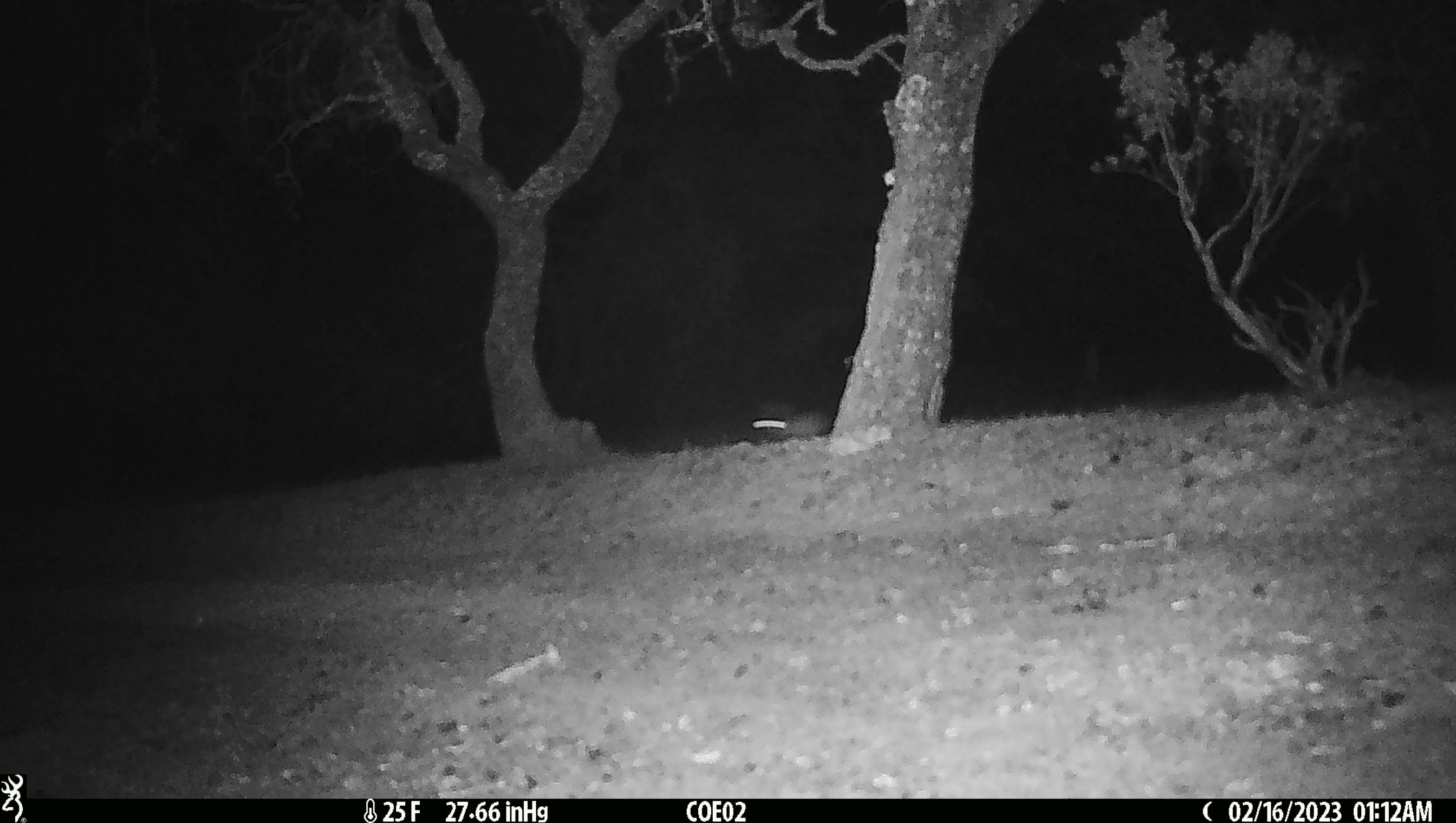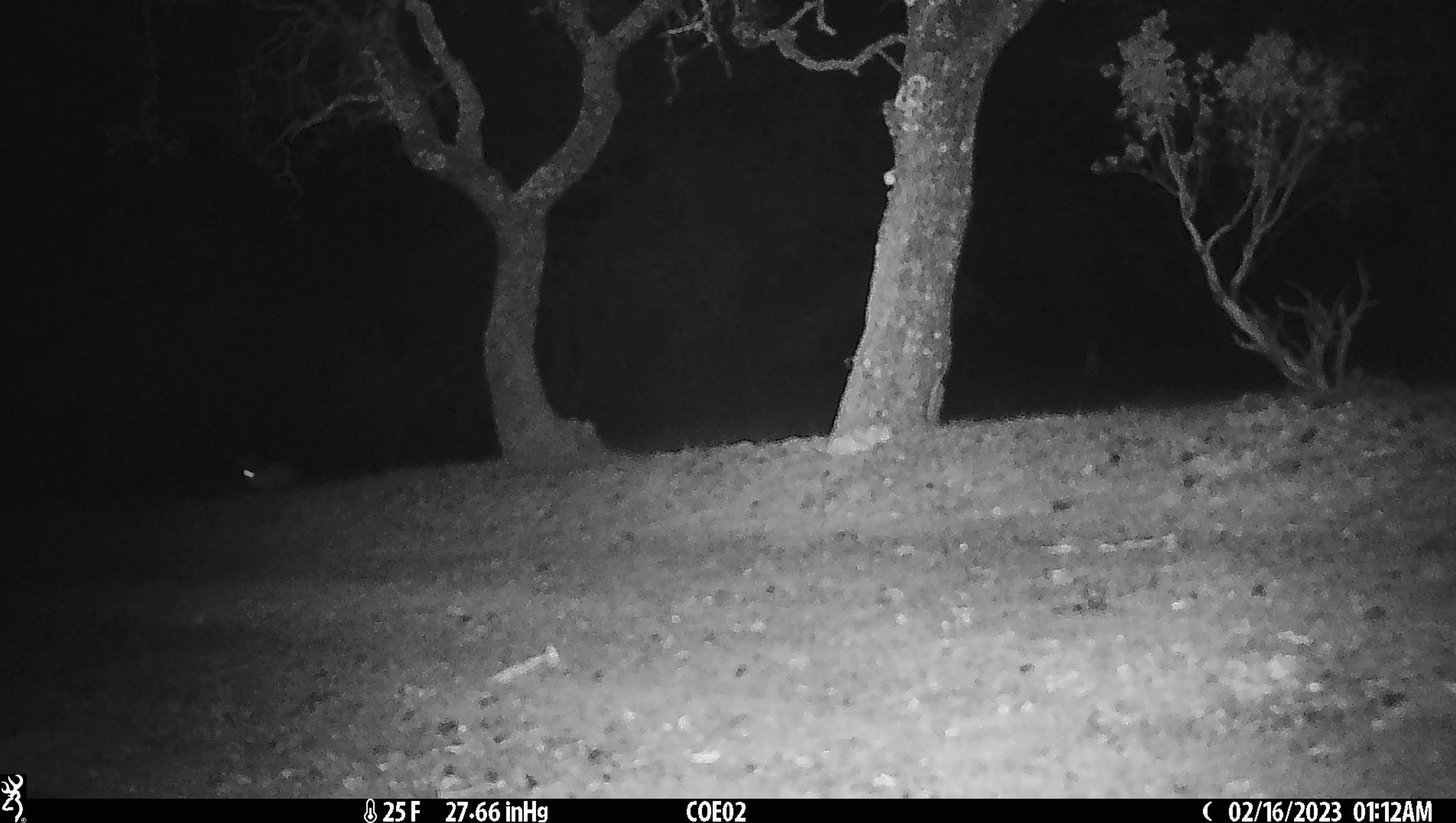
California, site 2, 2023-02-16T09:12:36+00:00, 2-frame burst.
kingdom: Animalia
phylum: Chordata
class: Mammalia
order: Lagomorpha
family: Leporidae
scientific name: Leporidae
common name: rabbit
Rabbit (Leporidae).